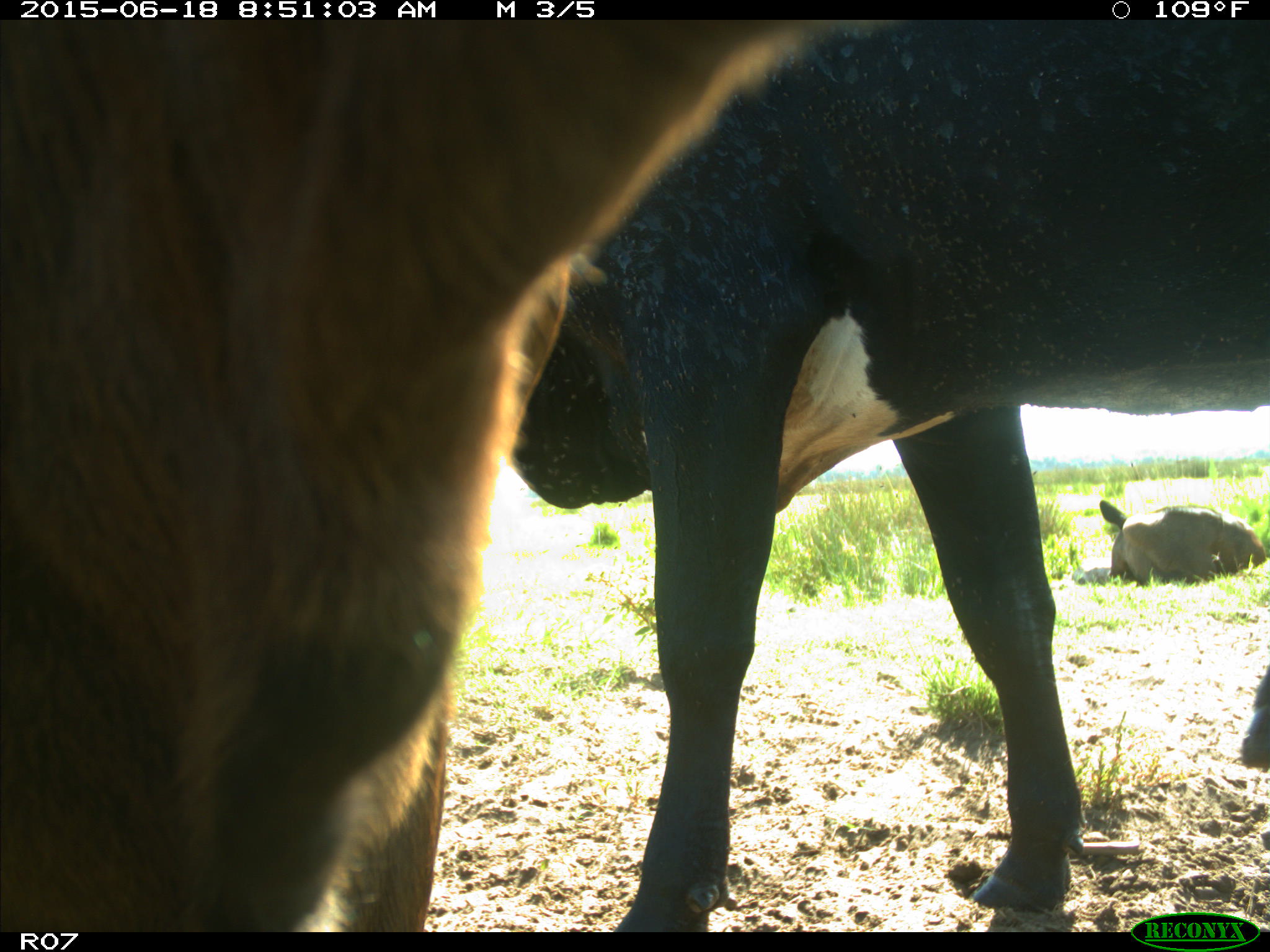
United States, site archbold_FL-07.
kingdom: Animalia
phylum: Chordata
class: Mammalia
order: Artiodactyla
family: Bovidae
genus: Bos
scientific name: Bos taurus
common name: domestic cow